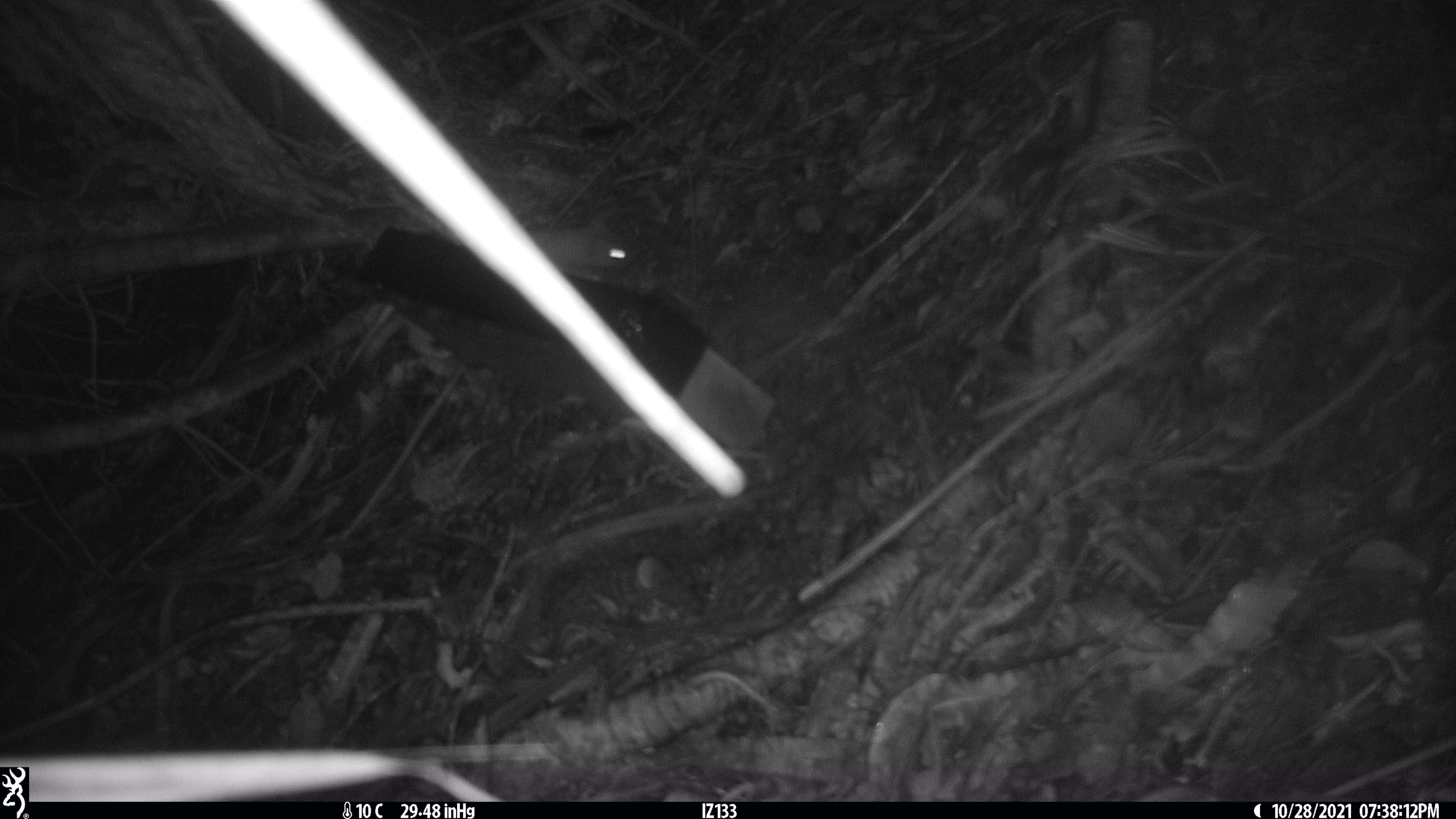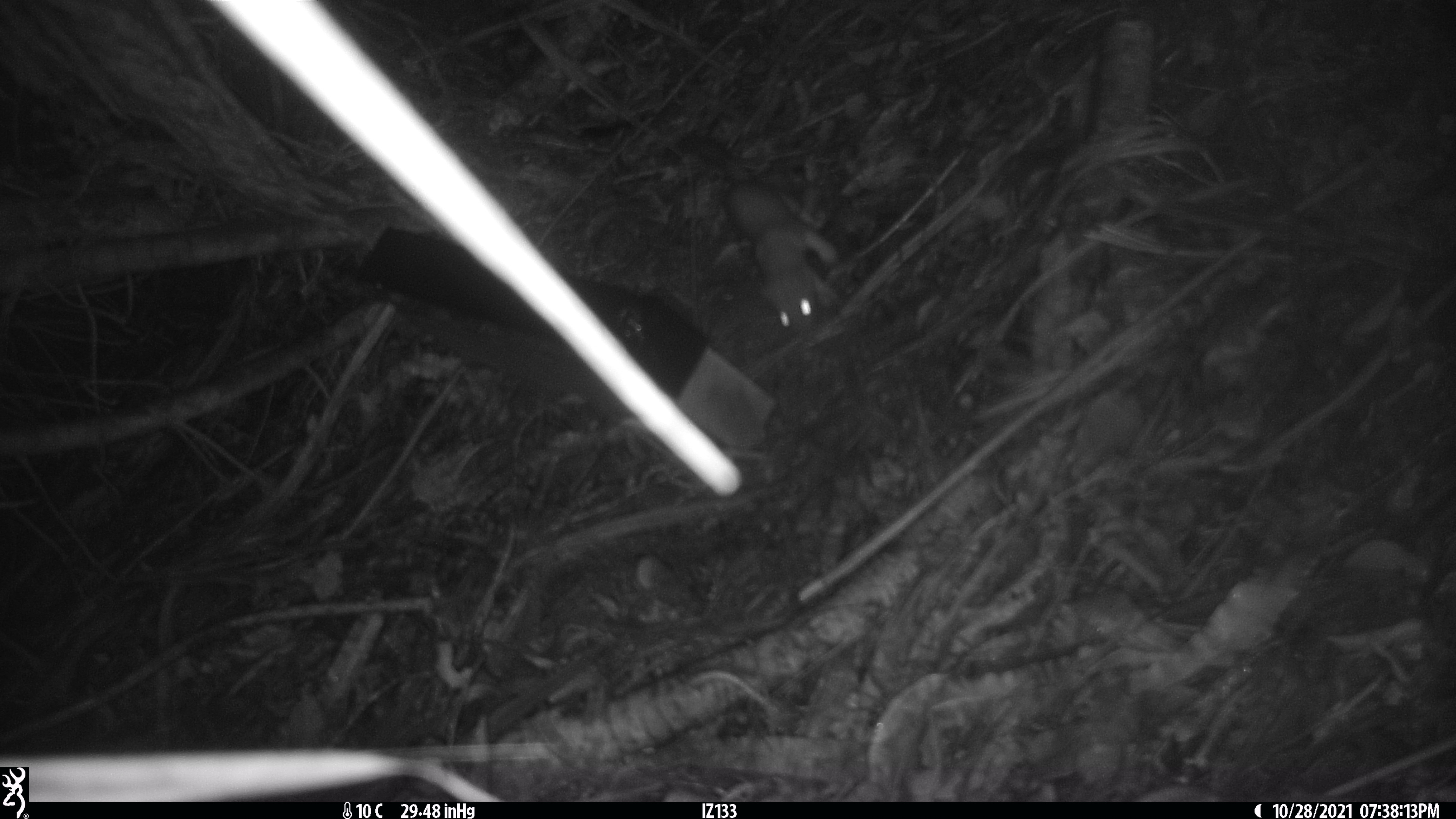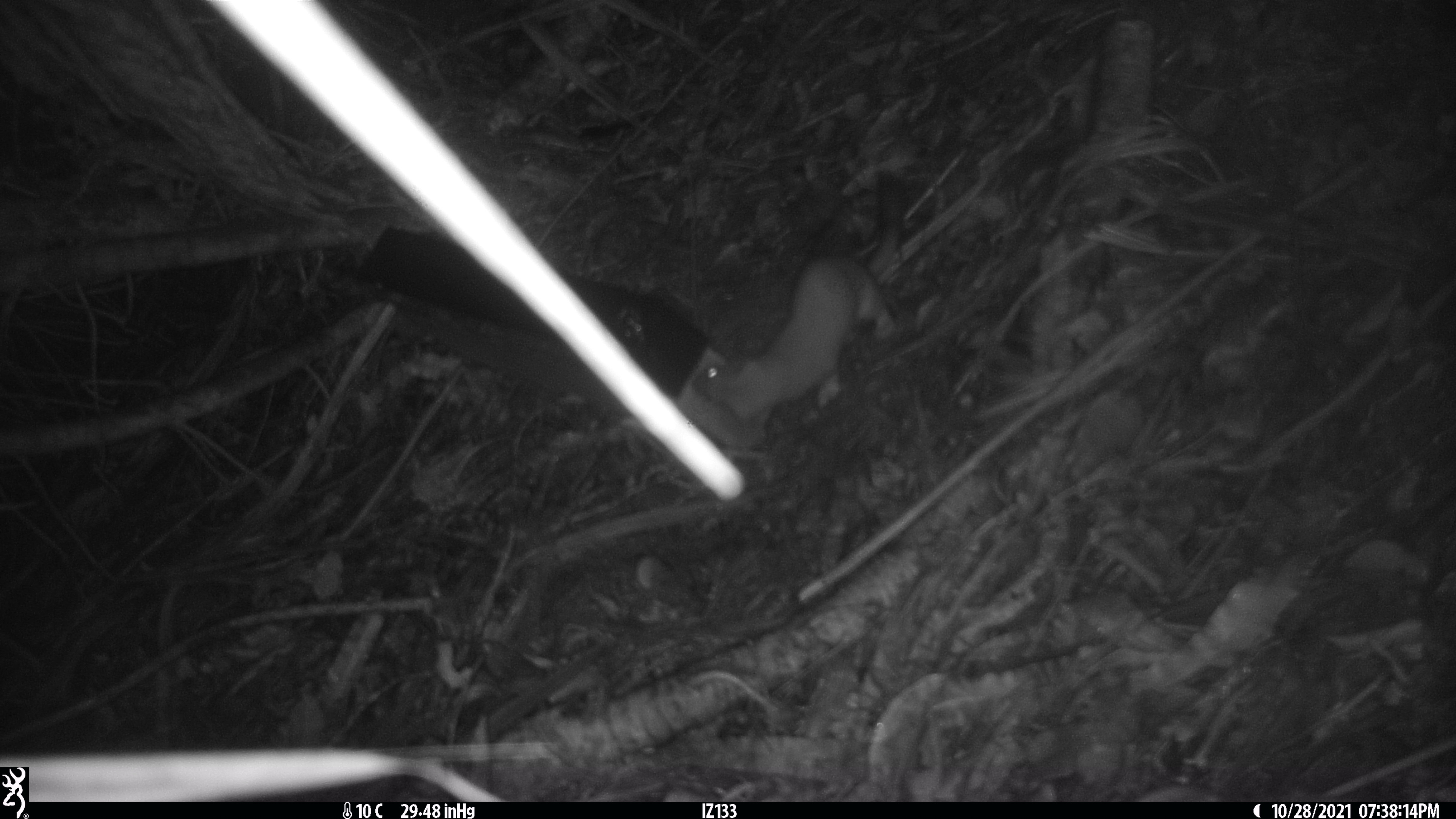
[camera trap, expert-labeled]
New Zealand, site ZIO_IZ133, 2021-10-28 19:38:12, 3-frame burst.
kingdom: Animalia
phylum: Chordata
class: Mammalia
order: Carnivora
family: Mustelidae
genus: Mustela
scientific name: Mustela erminea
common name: stoat